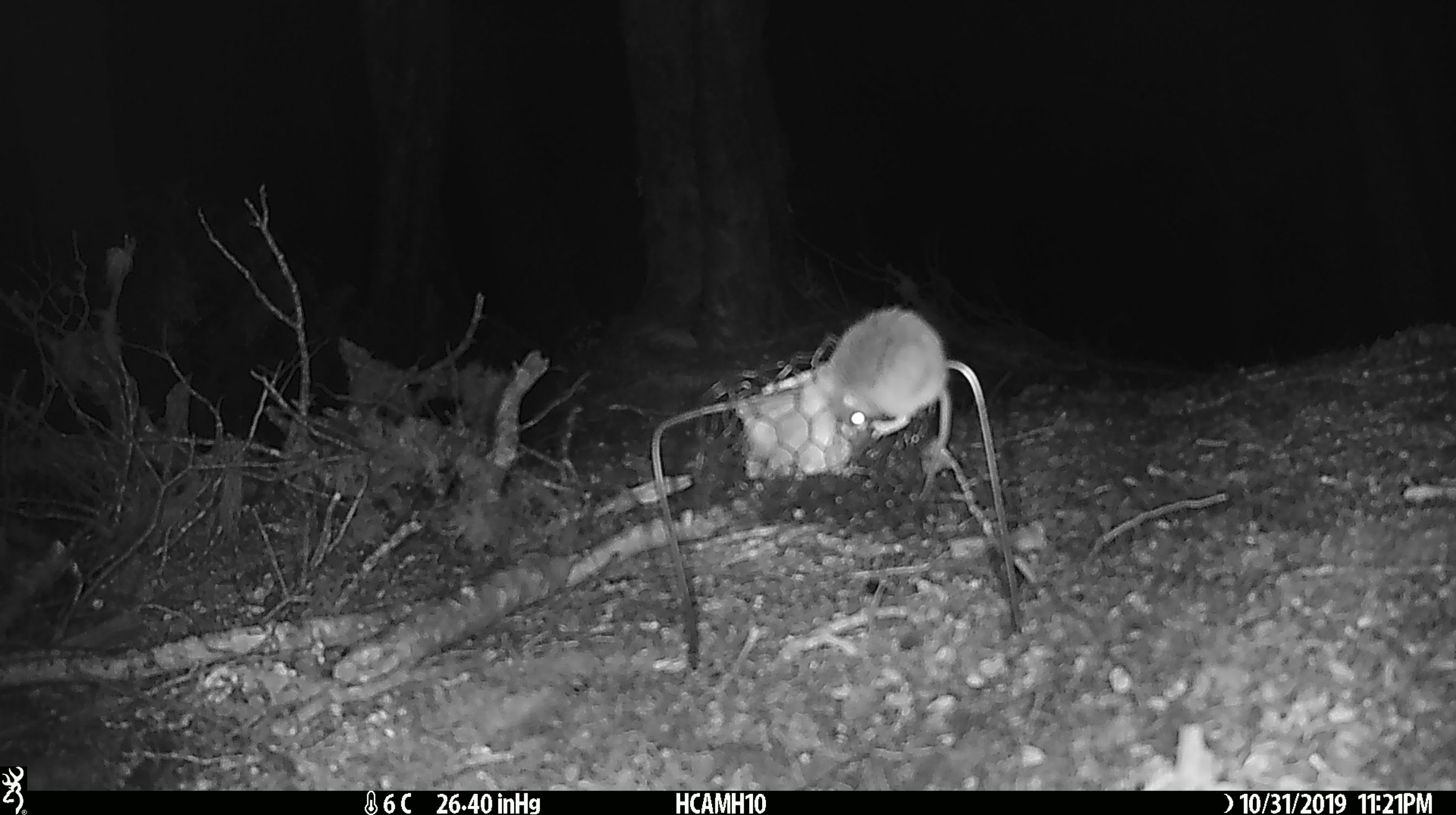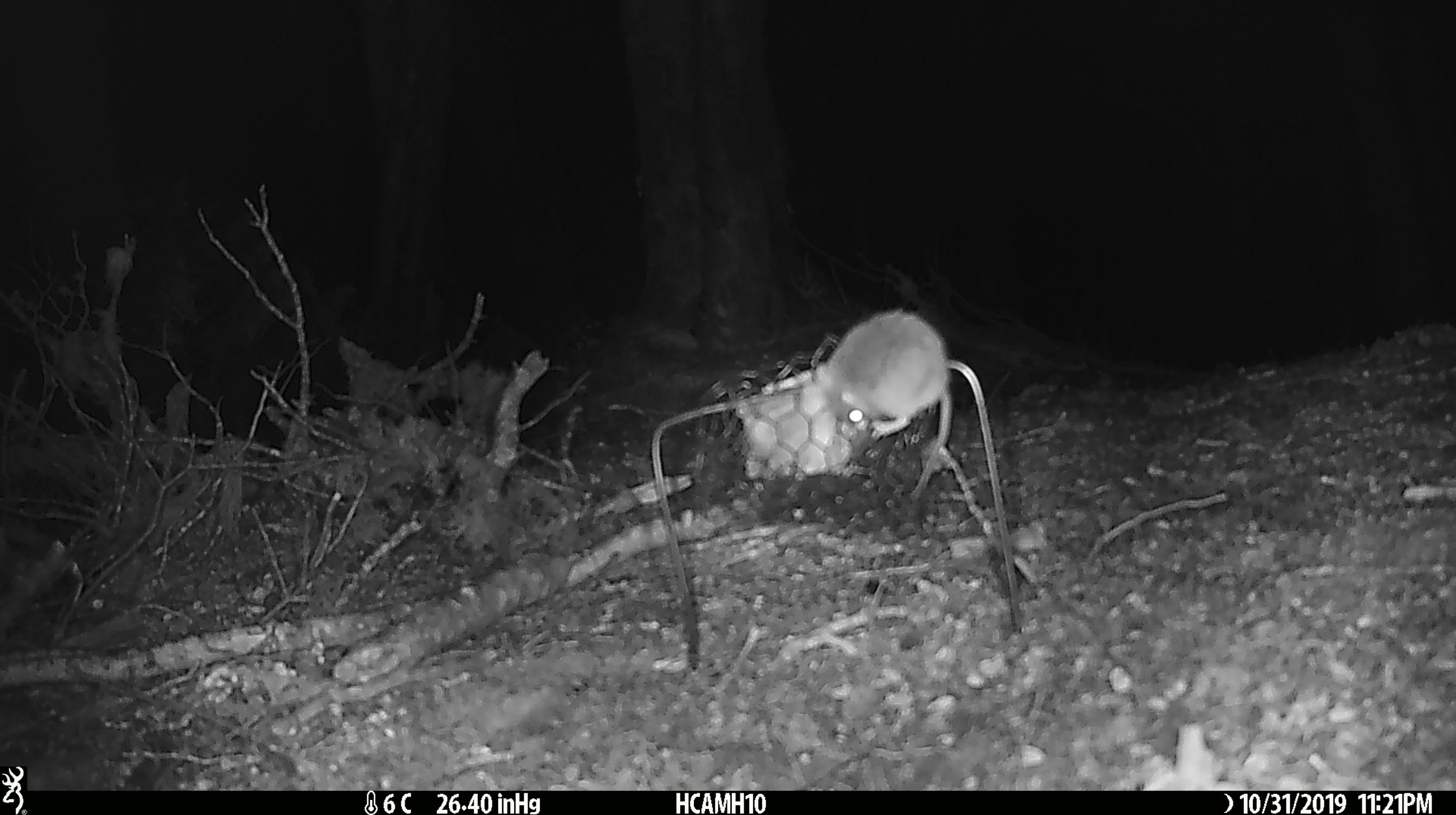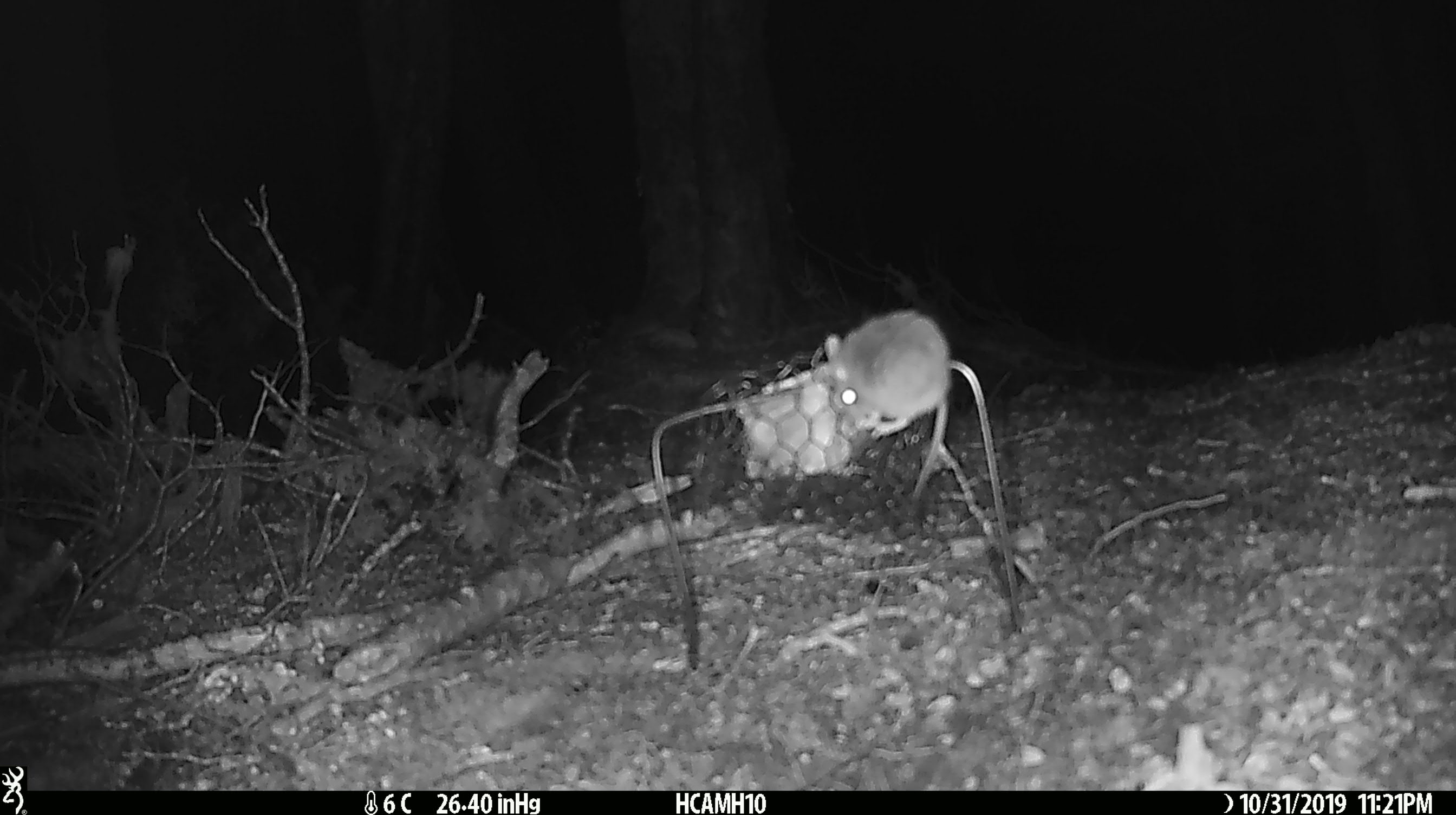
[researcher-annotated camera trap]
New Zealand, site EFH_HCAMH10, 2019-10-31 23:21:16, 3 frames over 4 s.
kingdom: Animalia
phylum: Chordata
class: Mammalia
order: Rodentia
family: Muridae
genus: Mus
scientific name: Mus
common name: mouse